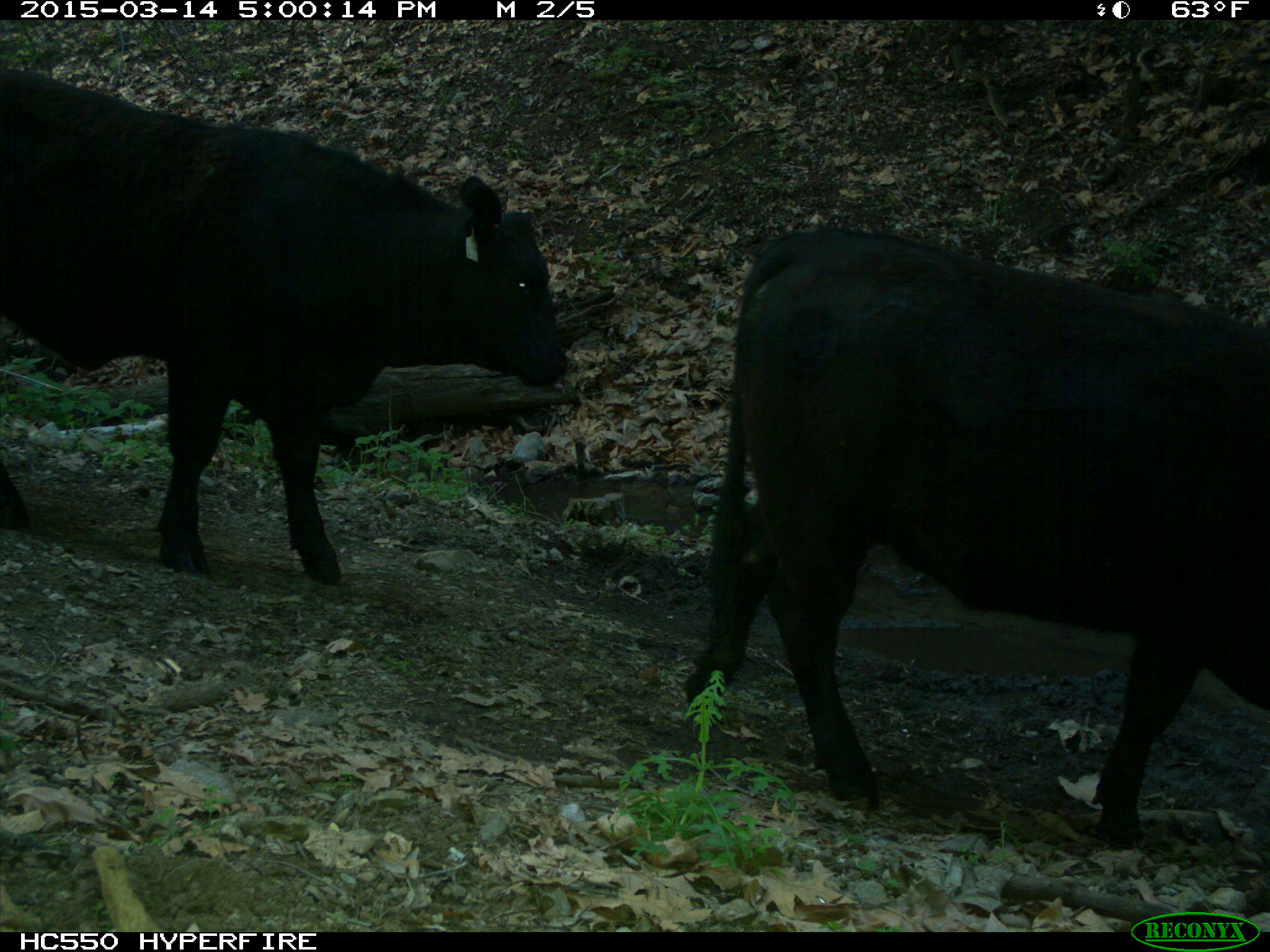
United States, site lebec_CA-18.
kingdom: Animalia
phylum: Chordata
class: Mammalia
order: Artiodactyla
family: Bovidae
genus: Bos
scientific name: Bos taurus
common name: domestic cow